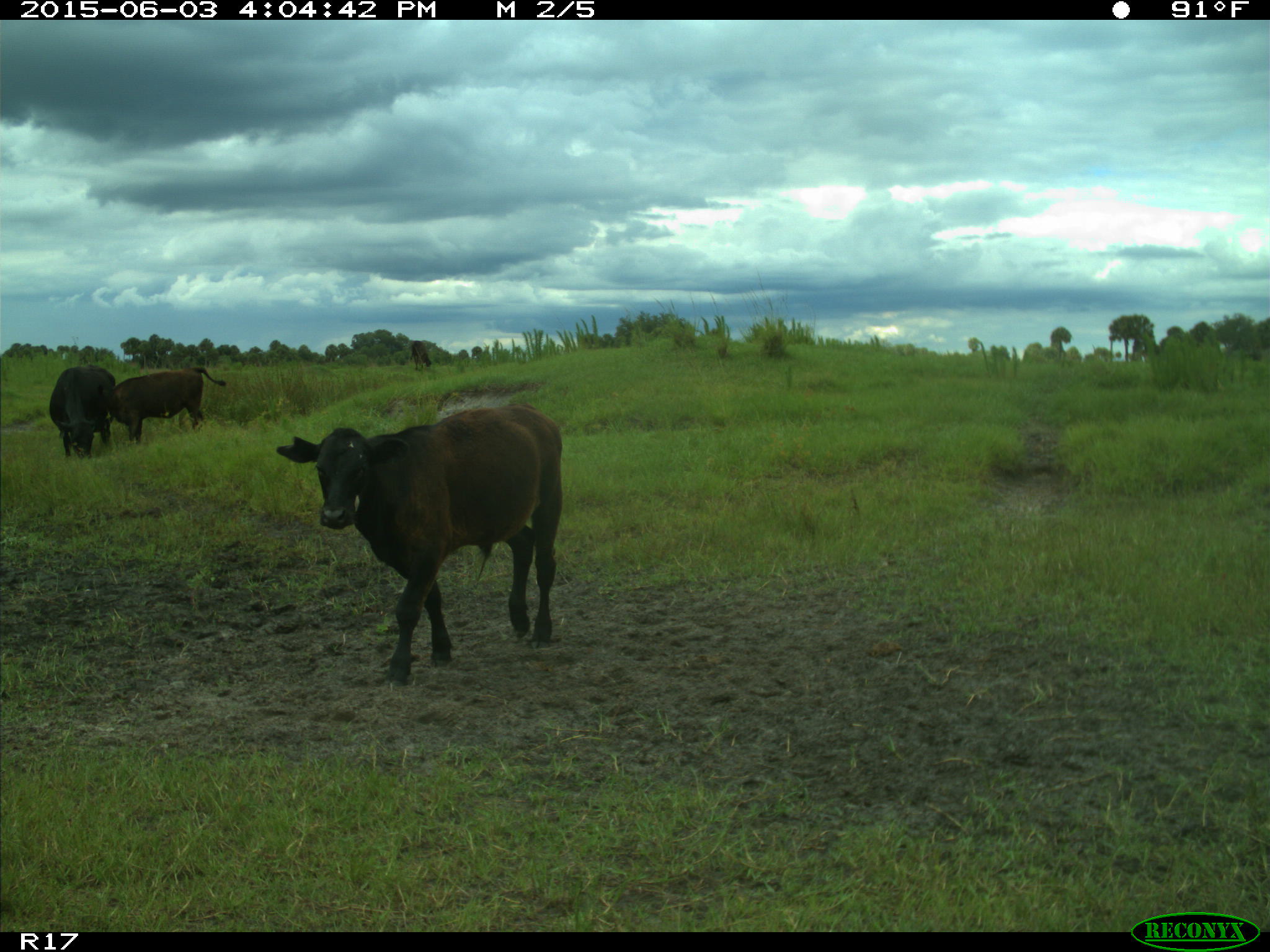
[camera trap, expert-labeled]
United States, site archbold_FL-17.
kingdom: Animalia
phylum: Chordata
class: Mammalia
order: Artiodactyla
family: Bovidae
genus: Bos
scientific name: Bos taurus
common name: domestic cow